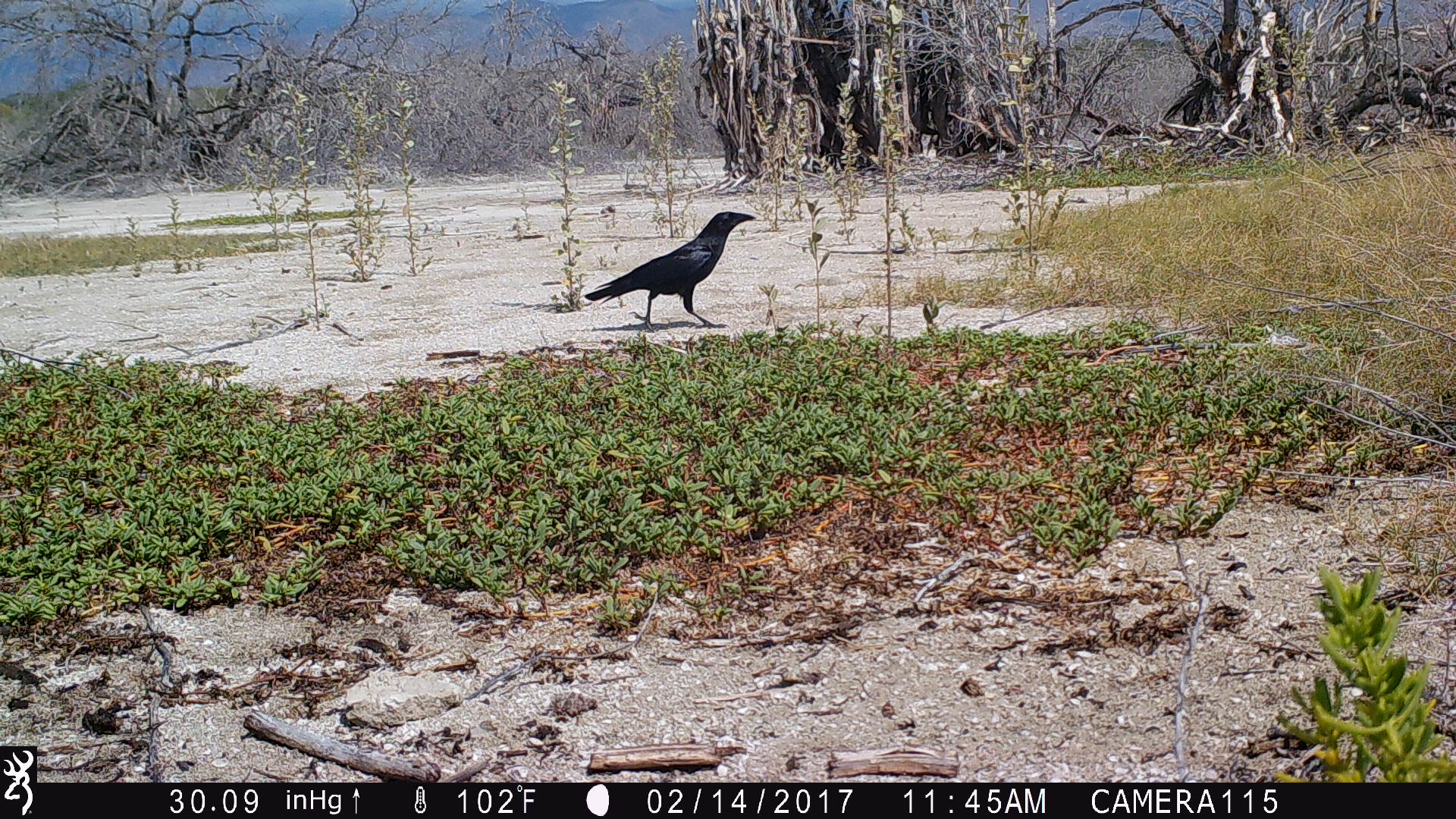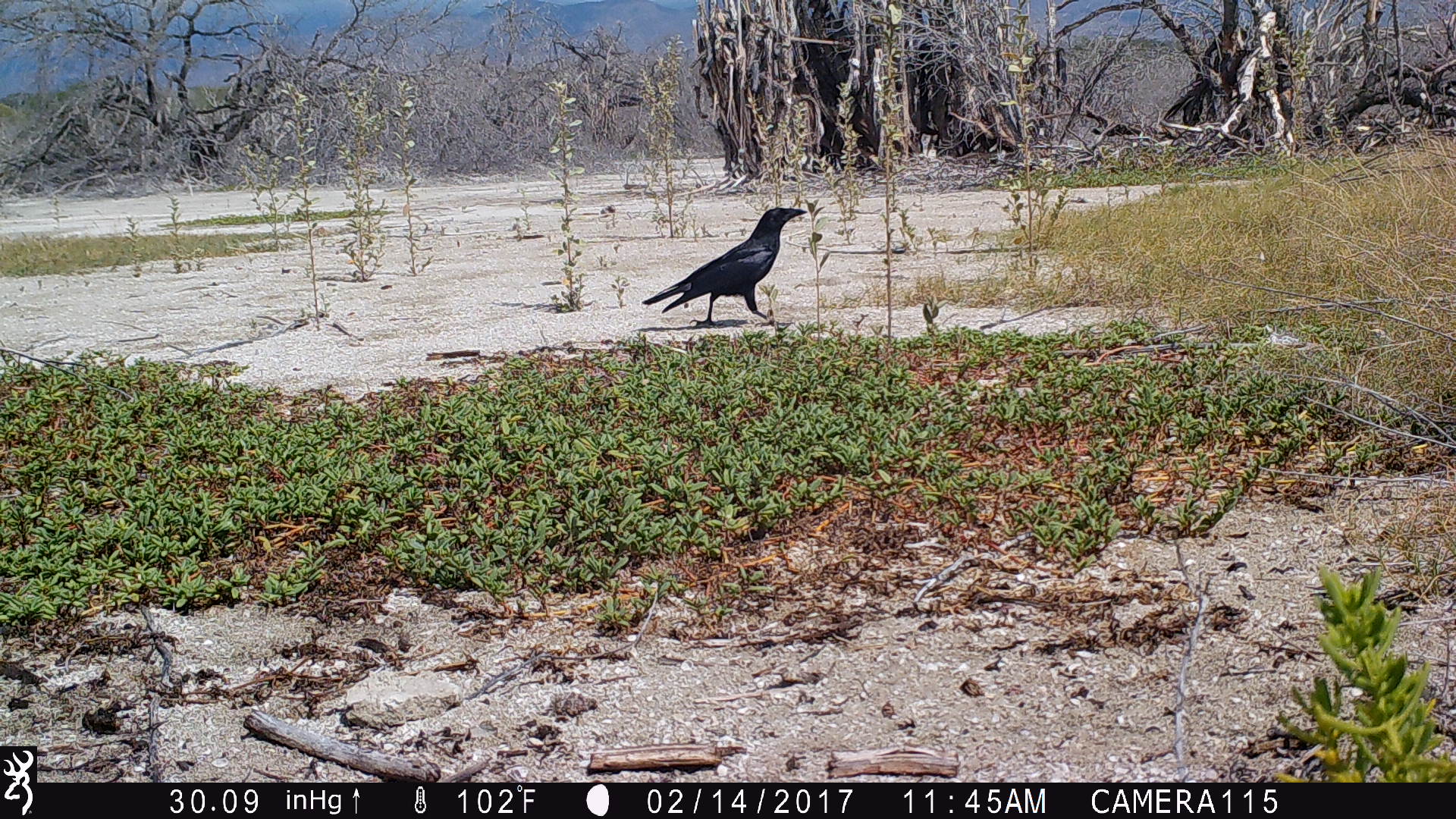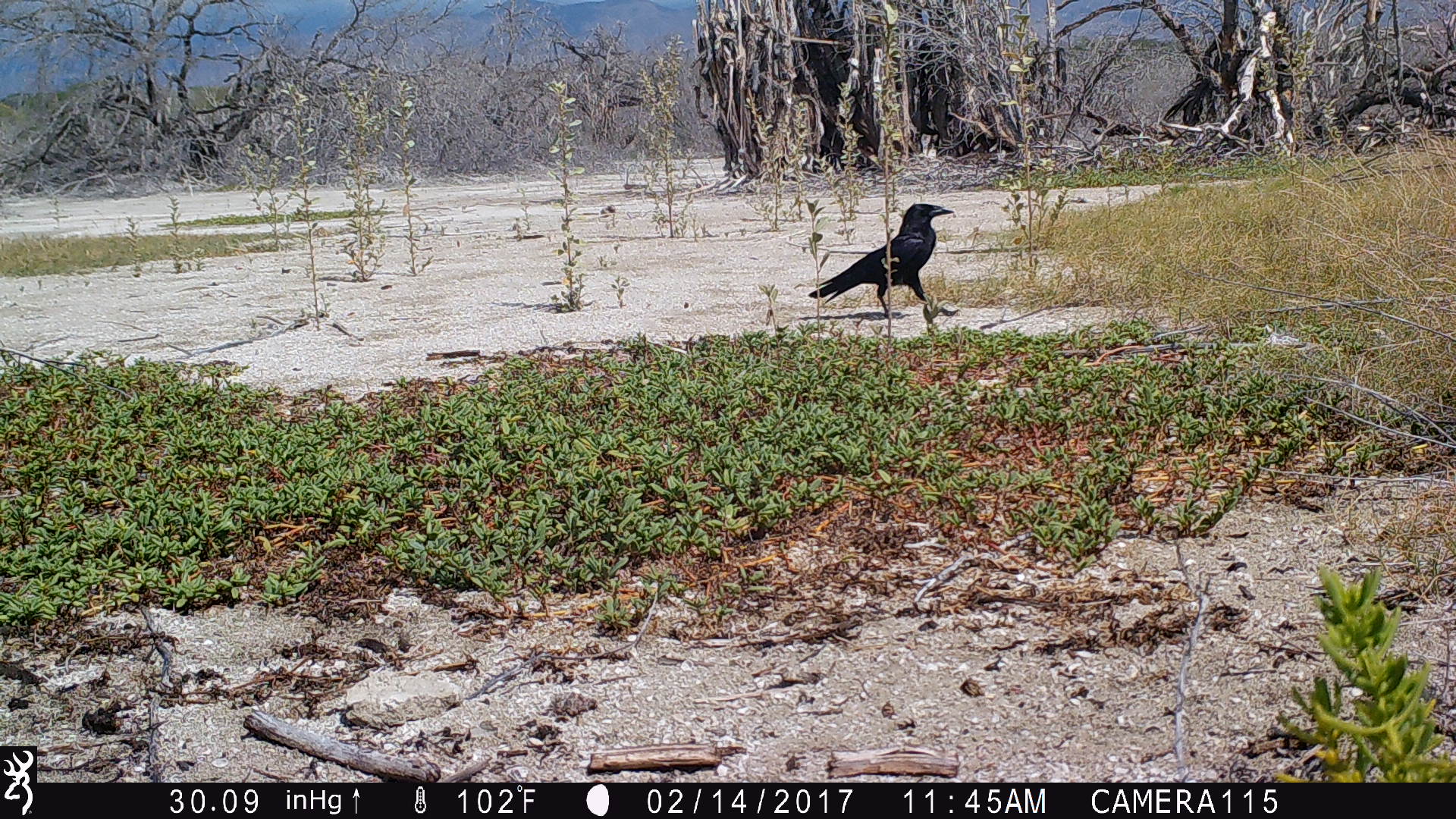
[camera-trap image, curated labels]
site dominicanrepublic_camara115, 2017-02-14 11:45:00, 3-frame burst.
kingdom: Animalia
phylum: Chordata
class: Aves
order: Passeriformes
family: Corvidae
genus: Corvus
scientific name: Corvus corax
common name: raven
Raven (Corvus corax).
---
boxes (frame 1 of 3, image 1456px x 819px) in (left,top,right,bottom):
raven: (576,209,758,329)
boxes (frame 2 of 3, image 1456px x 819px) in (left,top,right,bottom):
raven: (635,202,811,325)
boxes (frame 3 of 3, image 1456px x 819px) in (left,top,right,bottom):
raven: (805,200,957,325)